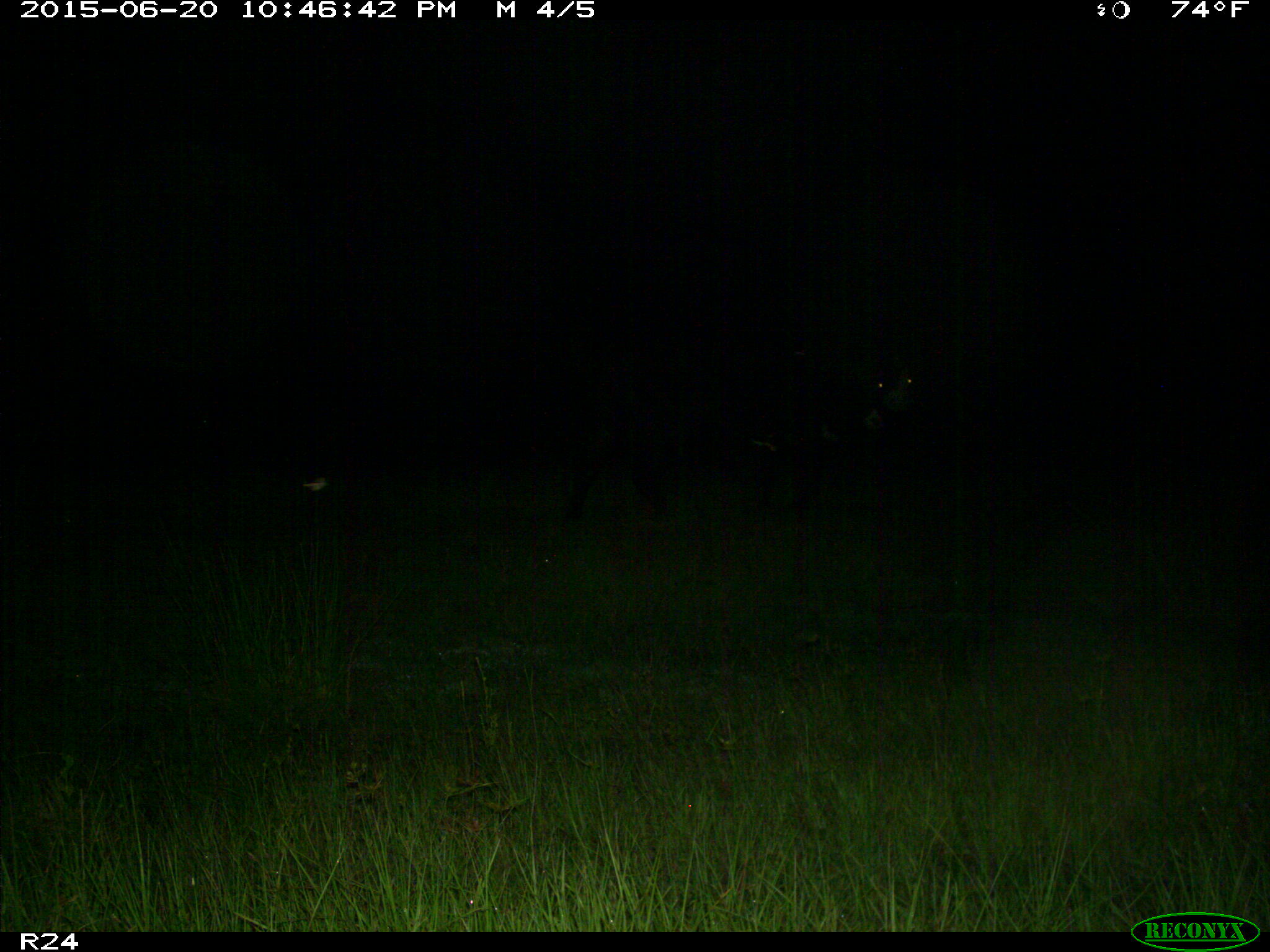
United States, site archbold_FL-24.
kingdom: Animalia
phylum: Chordata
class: Mammalia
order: Artiodactyla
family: Bovidae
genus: Bos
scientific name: Bos taurus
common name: domestic cow